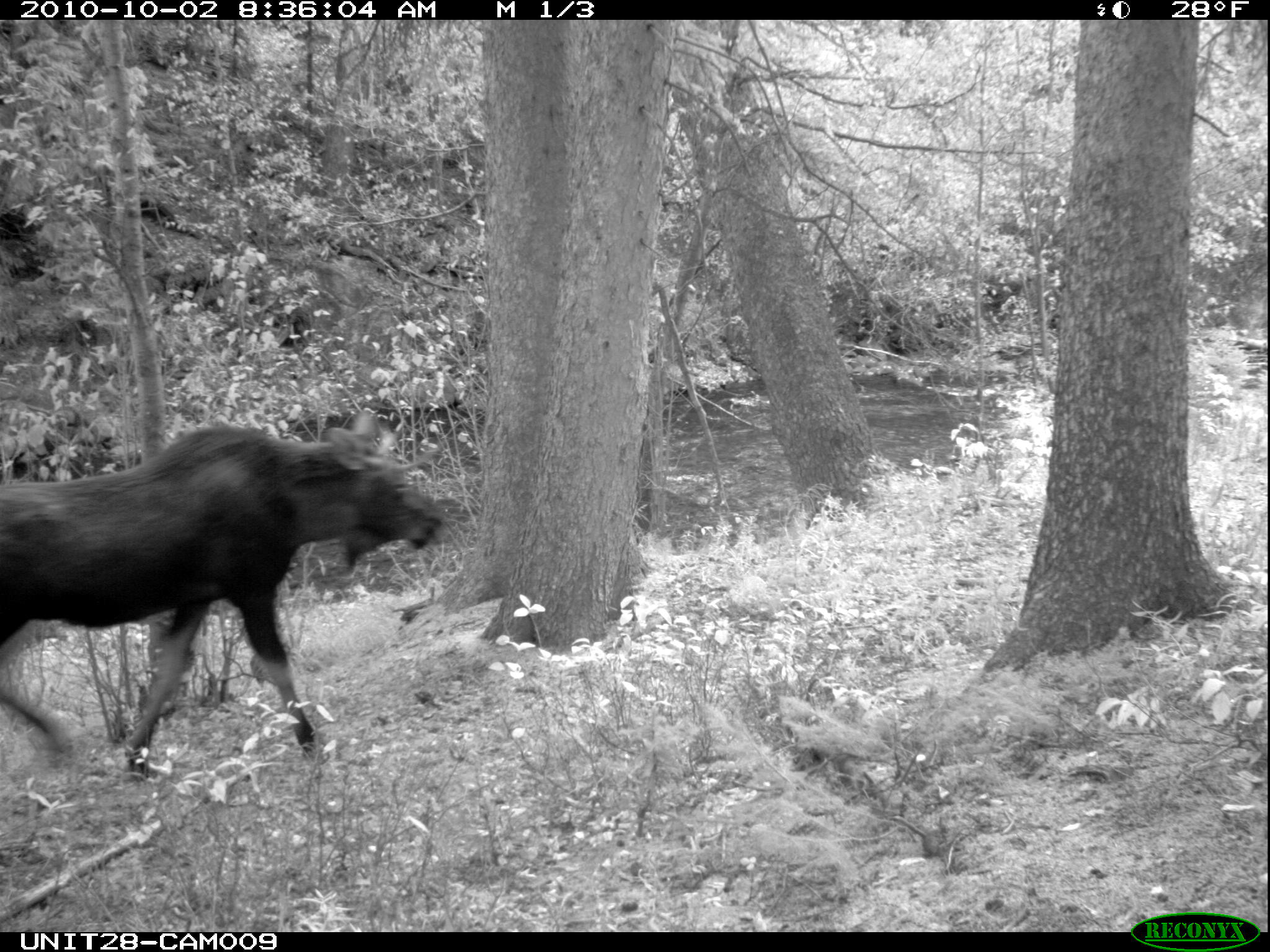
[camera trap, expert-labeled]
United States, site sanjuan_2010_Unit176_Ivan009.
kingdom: Animalia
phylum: Chordata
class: Mammalia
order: Artiodactyla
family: Cervidae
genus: Alces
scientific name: Alces alces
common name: moose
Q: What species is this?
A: Alces alces (moose).